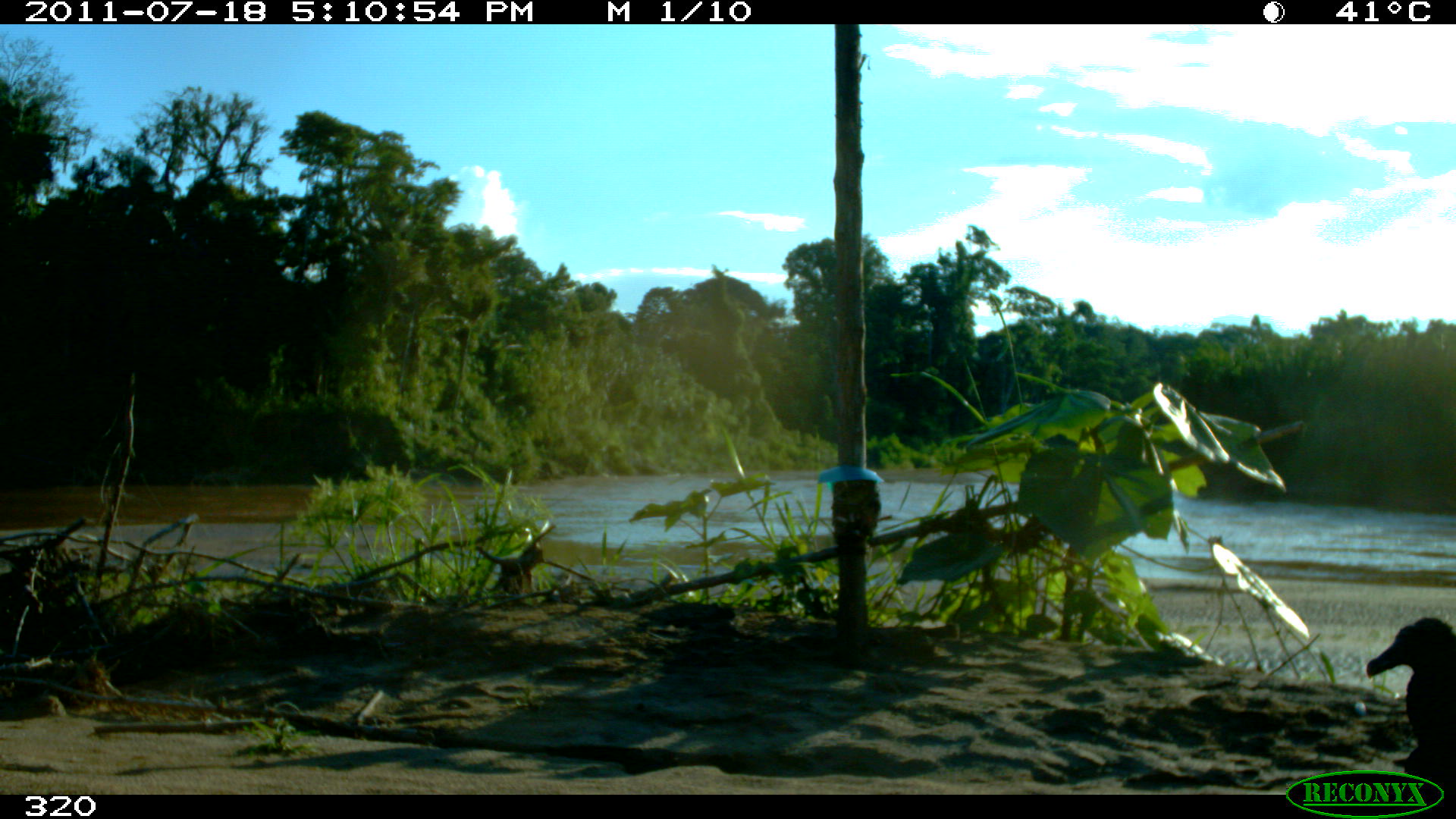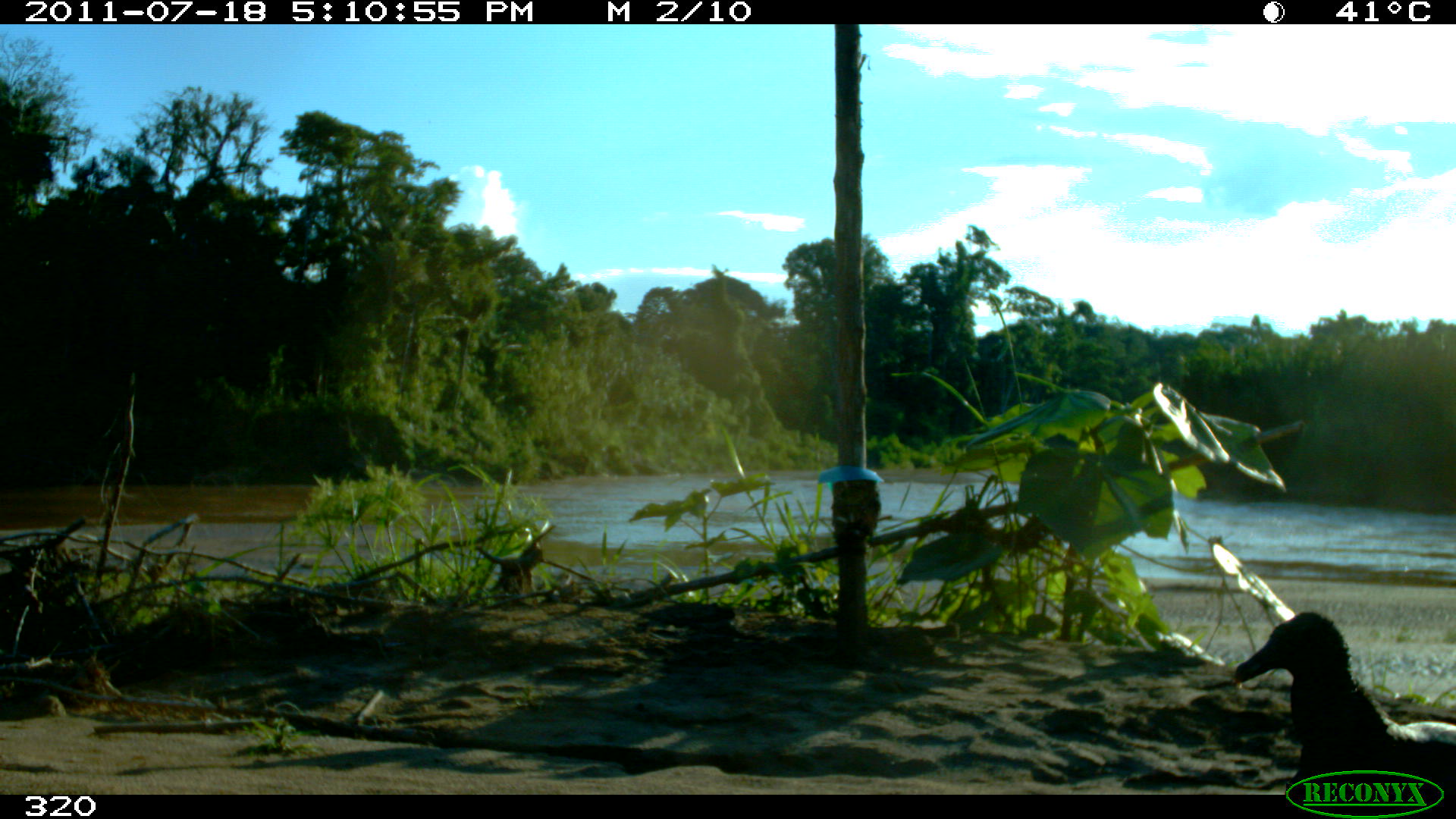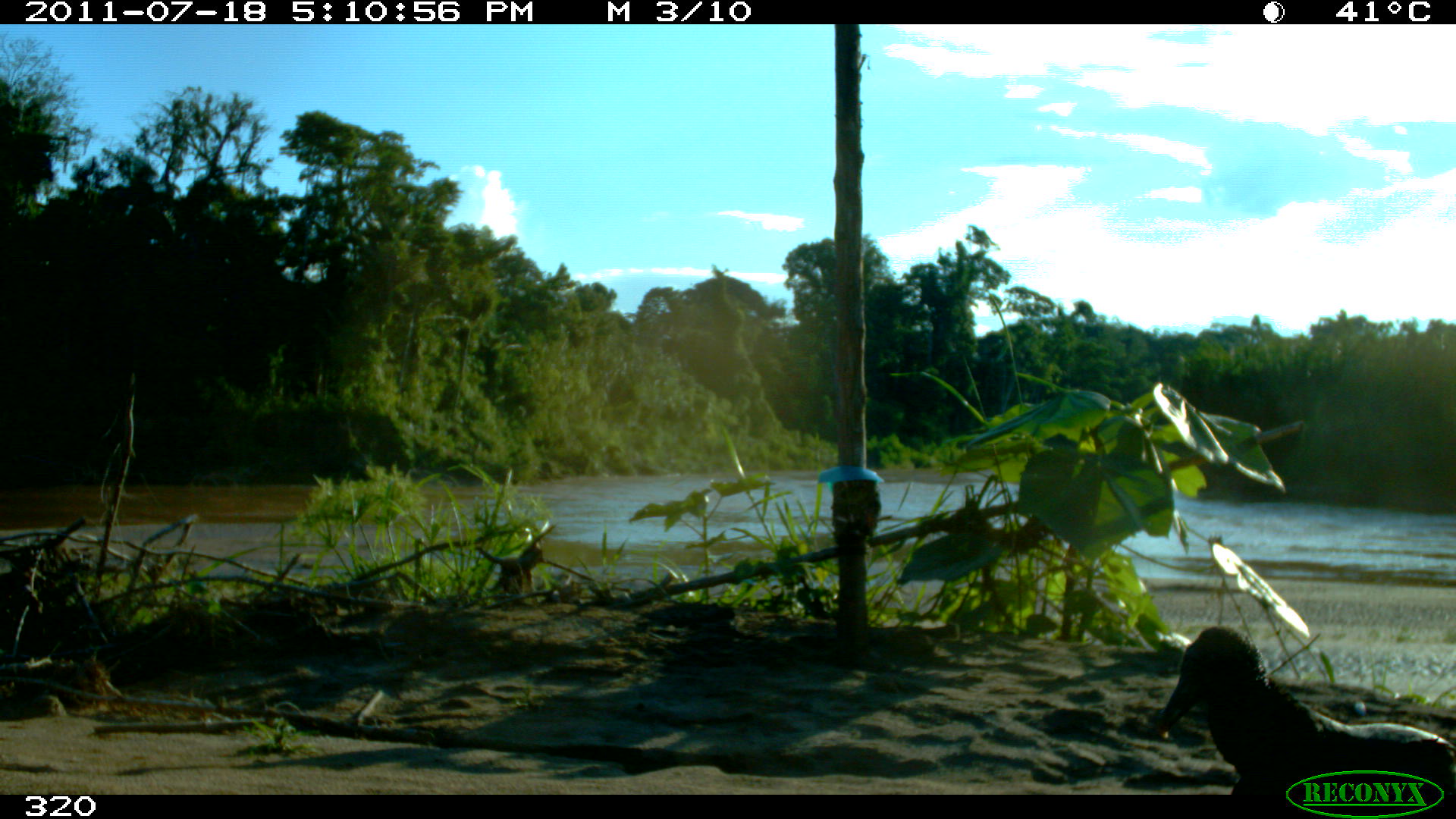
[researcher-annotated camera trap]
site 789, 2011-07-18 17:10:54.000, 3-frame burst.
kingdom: Animalia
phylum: Chordata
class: Aves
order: Cathartiformes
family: Cathartidae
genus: Coragyps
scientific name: Coragyps atratus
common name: black vulture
Coragyps atratus (black vulture).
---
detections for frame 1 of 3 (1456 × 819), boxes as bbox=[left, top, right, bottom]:
coragyps atratus: bbox=[1365, 615, 1454, 792]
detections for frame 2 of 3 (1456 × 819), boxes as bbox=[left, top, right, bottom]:
coragyps atratus: bbox=[1230, 611, 1456, 794]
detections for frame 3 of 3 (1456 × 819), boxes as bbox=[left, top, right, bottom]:
coragyps atratus: bbox=[1151, 625, 1455, 794]